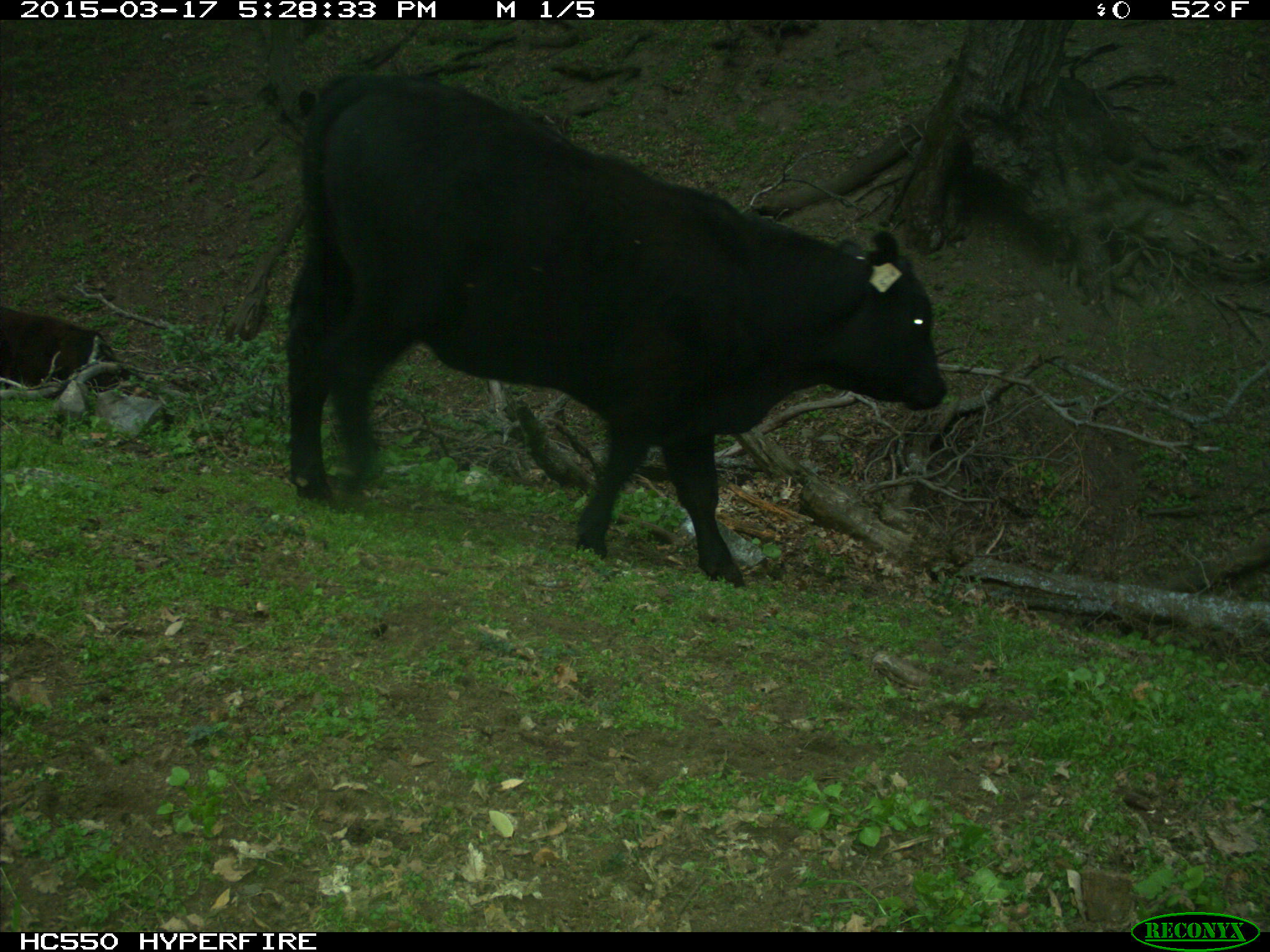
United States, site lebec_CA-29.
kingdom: Animalia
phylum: Chordata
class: Mammalia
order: Artiodactyla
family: Bovidae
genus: Bos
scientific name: Bos taurus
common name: domestic cow